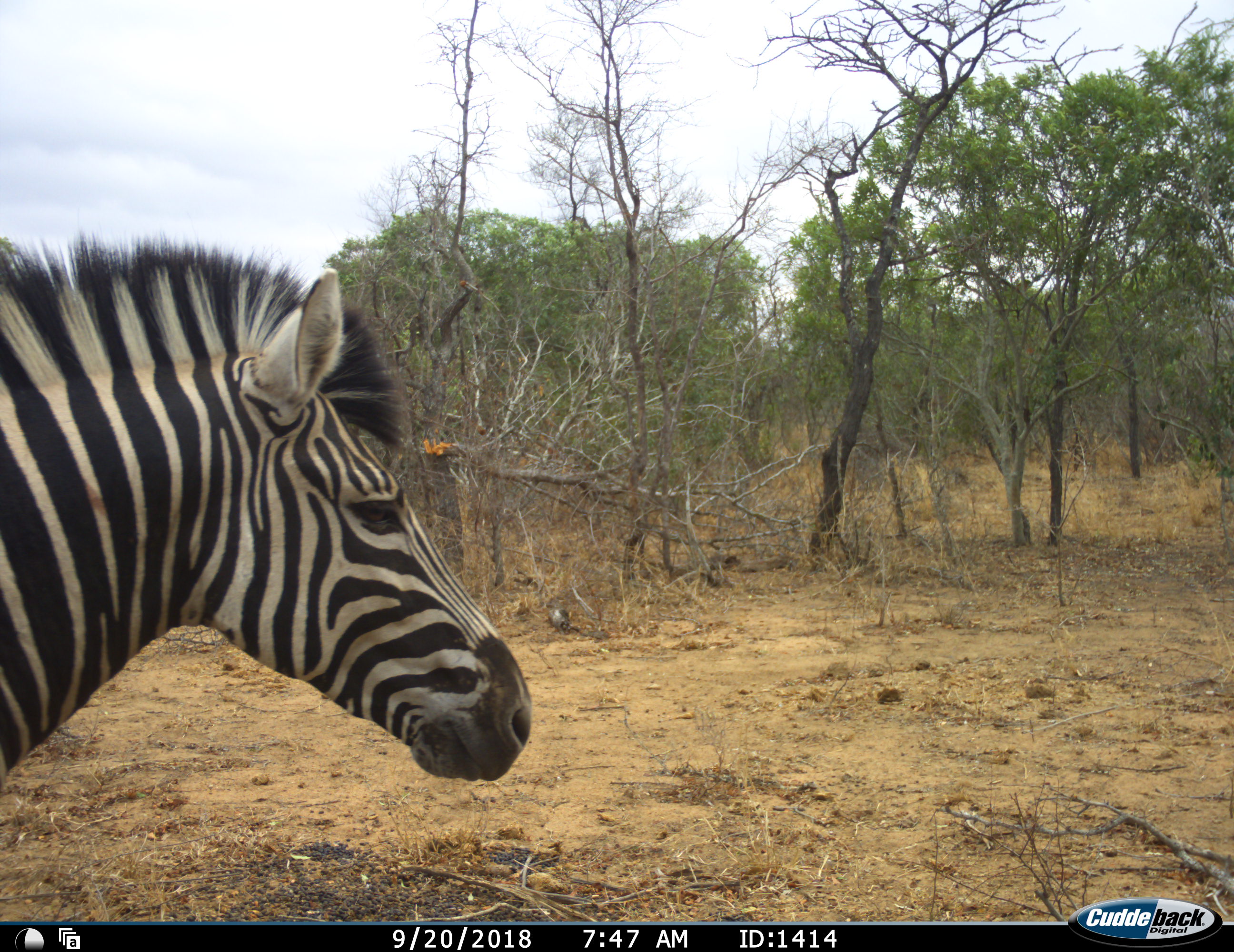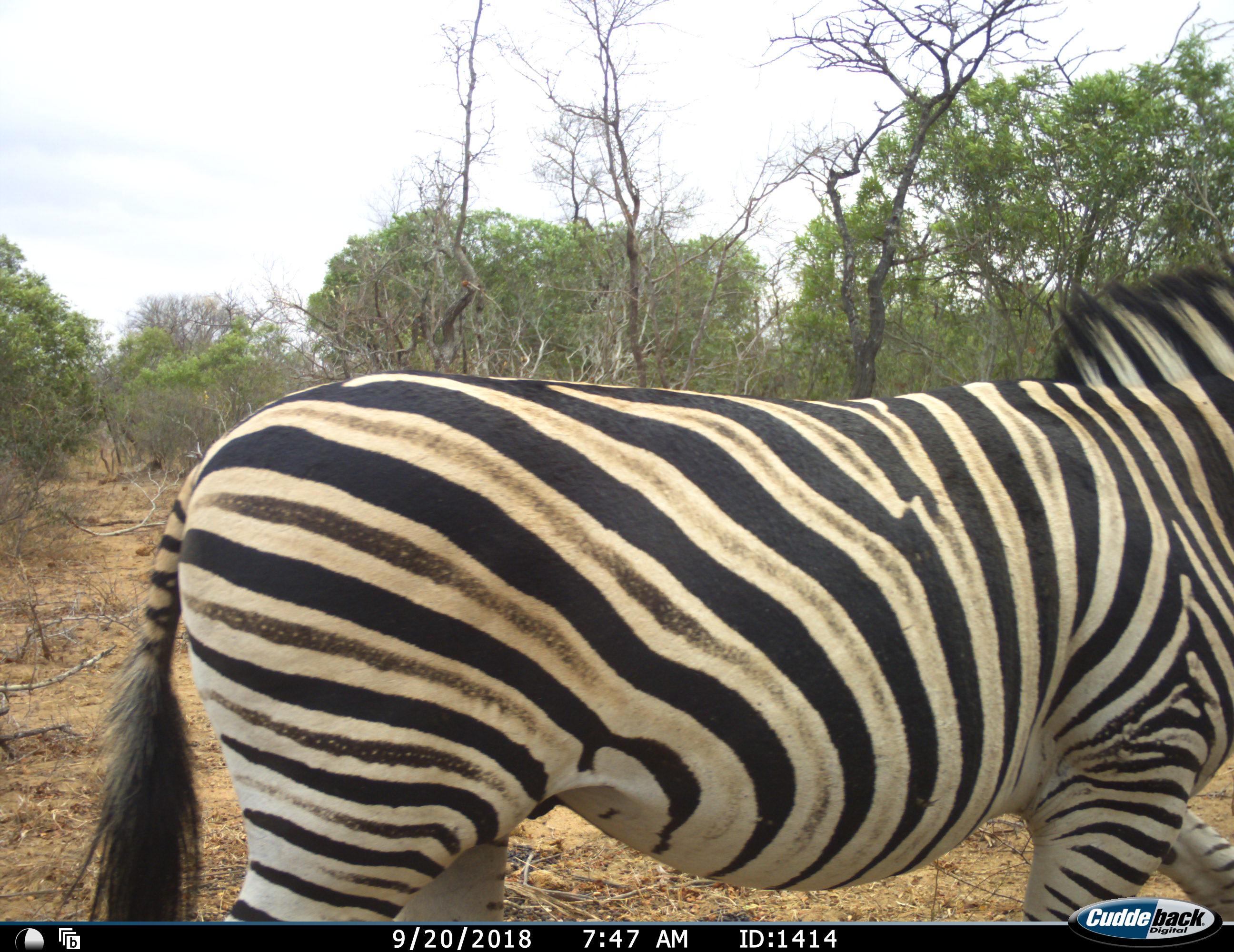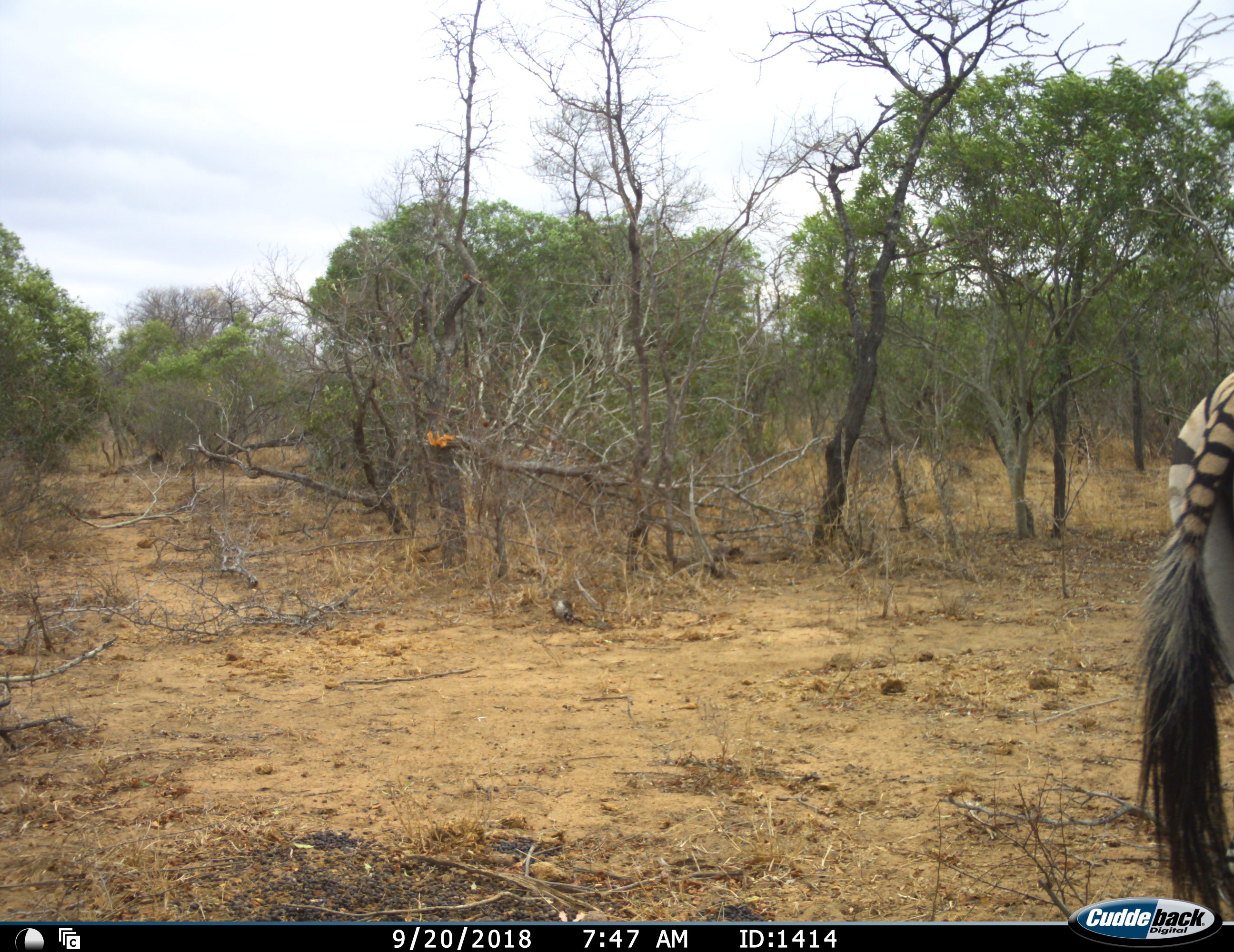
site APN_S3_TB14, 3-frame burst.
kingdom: Animalia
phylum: Chordata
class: Mammalia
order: Perissodactyla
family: Equidae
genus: Equus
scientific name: Equus quagga burchellii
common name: burchell's zebra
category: zebraburchells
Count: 1.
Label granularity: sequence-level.